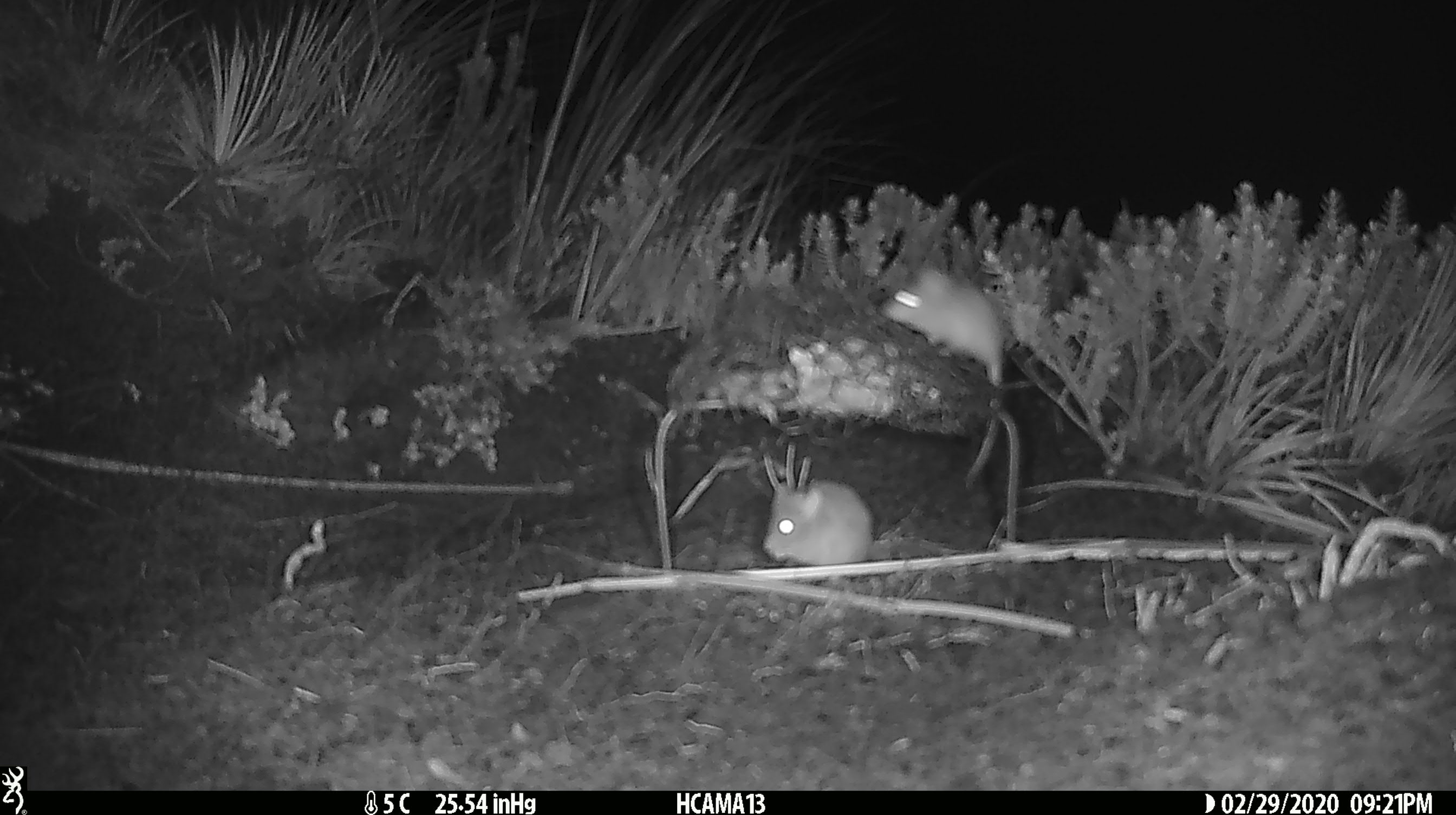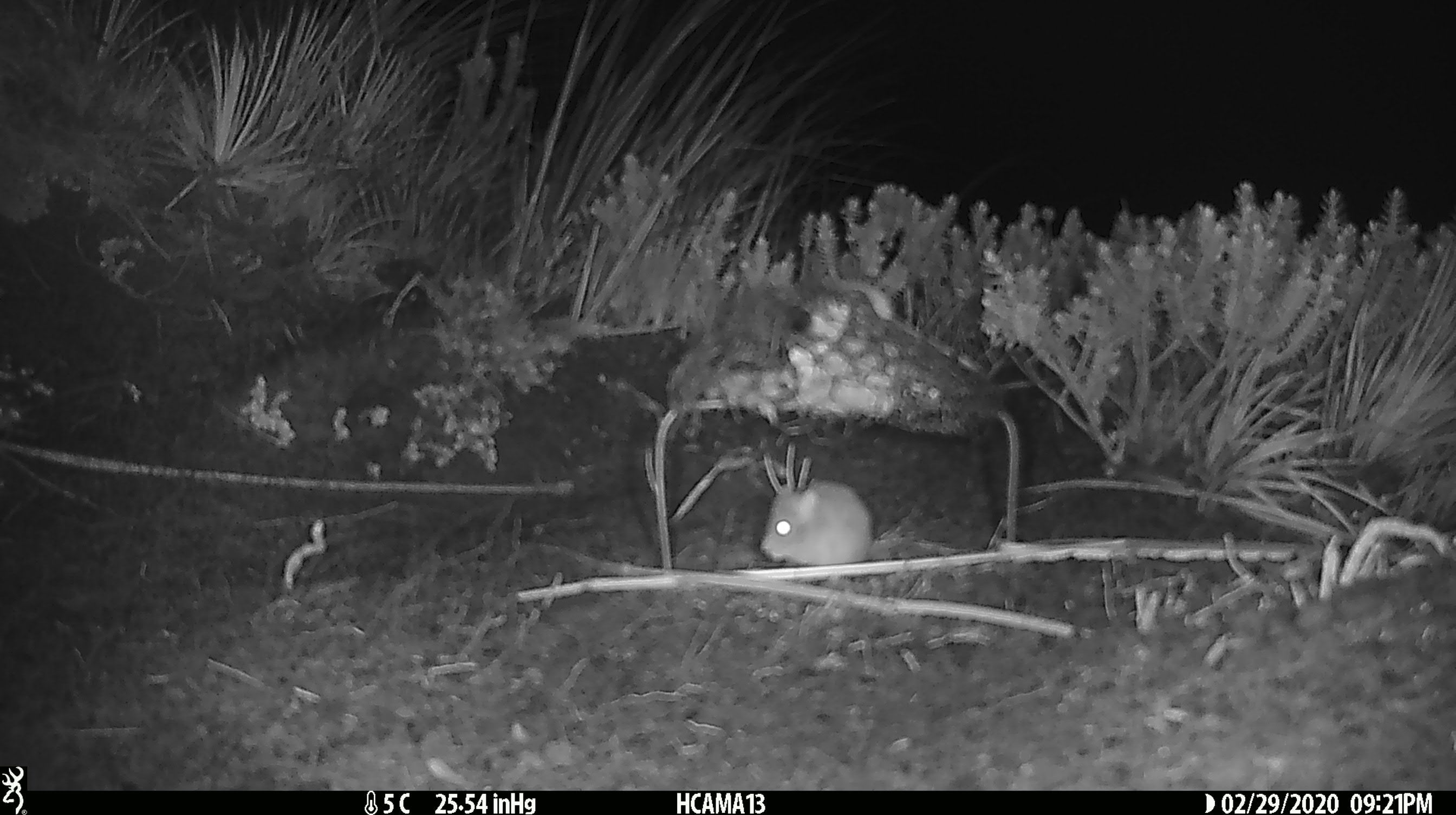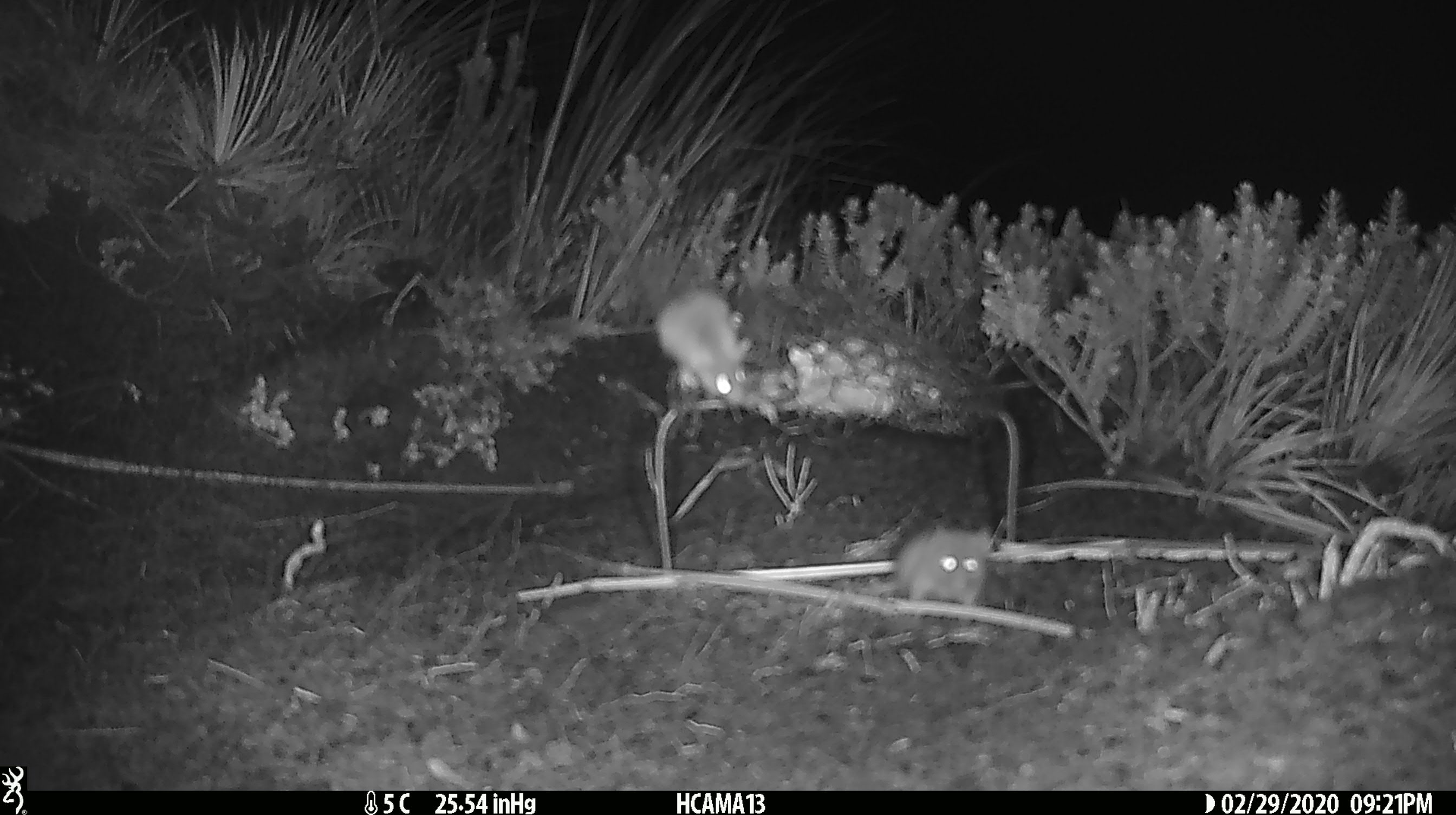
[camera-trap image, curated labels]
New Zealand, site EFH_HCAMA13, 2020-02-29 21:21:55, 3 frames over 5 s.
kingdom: Animalia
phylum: Chordata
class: Mammalia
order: Rodentia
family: Muridae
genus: Mus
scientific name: Mus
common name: mouse